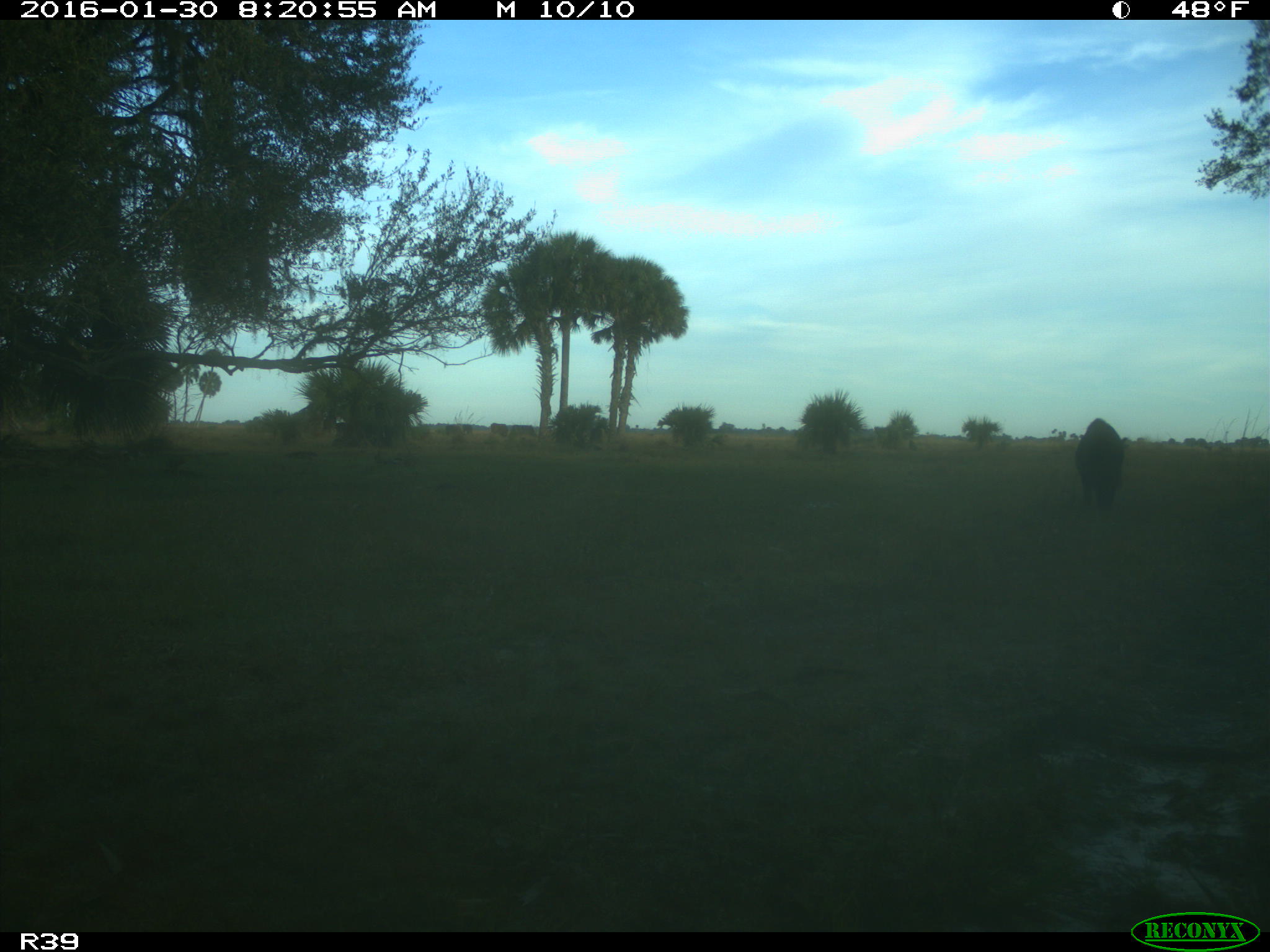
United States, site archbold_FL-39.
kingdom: Animalia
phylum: Chordata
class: Mammalia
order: Artiodactyla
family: Suidae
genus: Sus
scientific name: Sus scrofa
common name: wild boar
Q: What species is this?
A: Sus scrofa (wild boar).